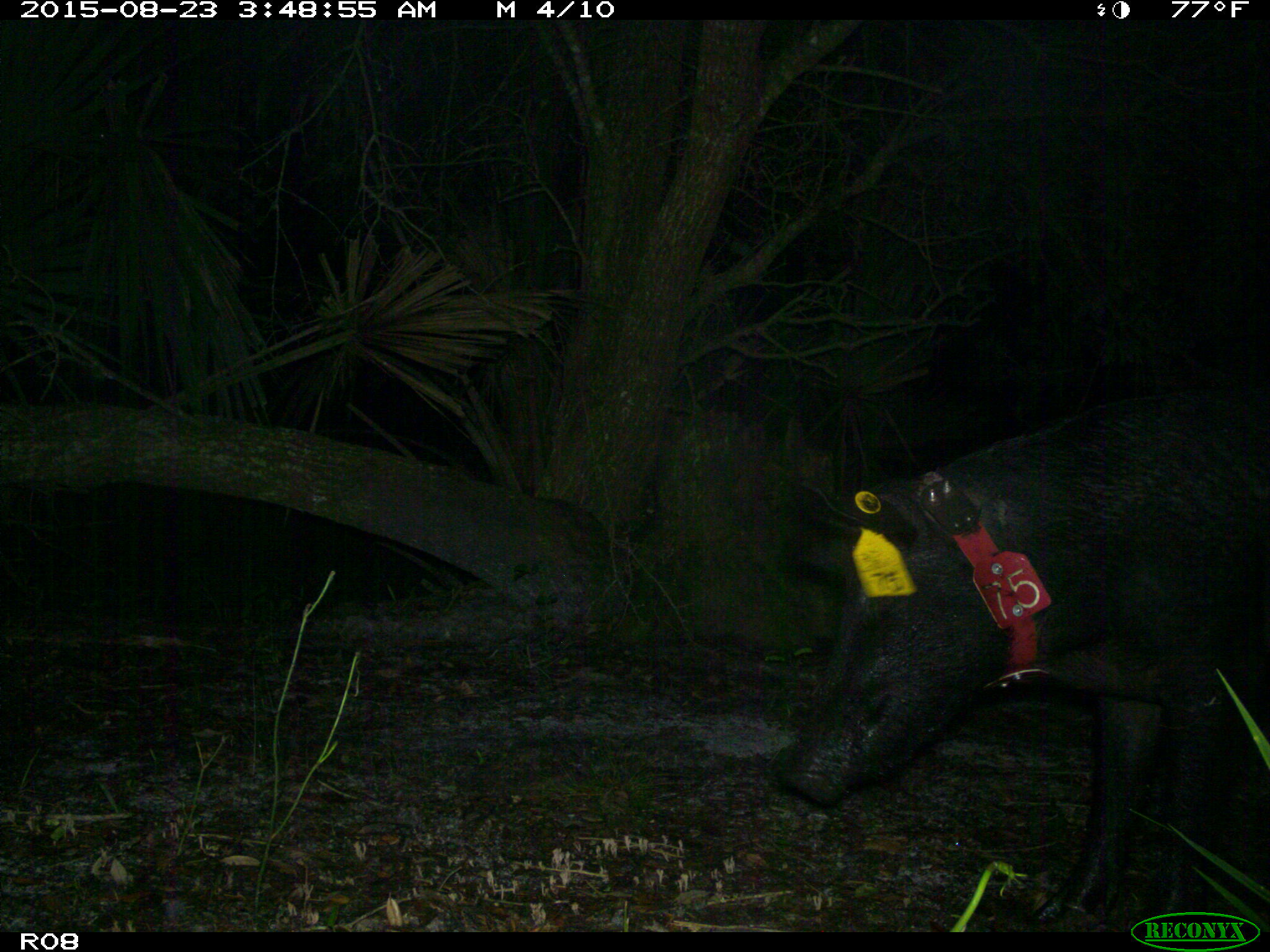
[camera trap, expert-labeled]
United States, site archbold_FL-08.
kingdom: Animalia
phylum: Chordata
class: Mammalia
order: Artiodactyla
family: Suidae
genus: Sus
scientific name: Sus scrofa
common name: wild boar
Sus scrofa (wild boar).